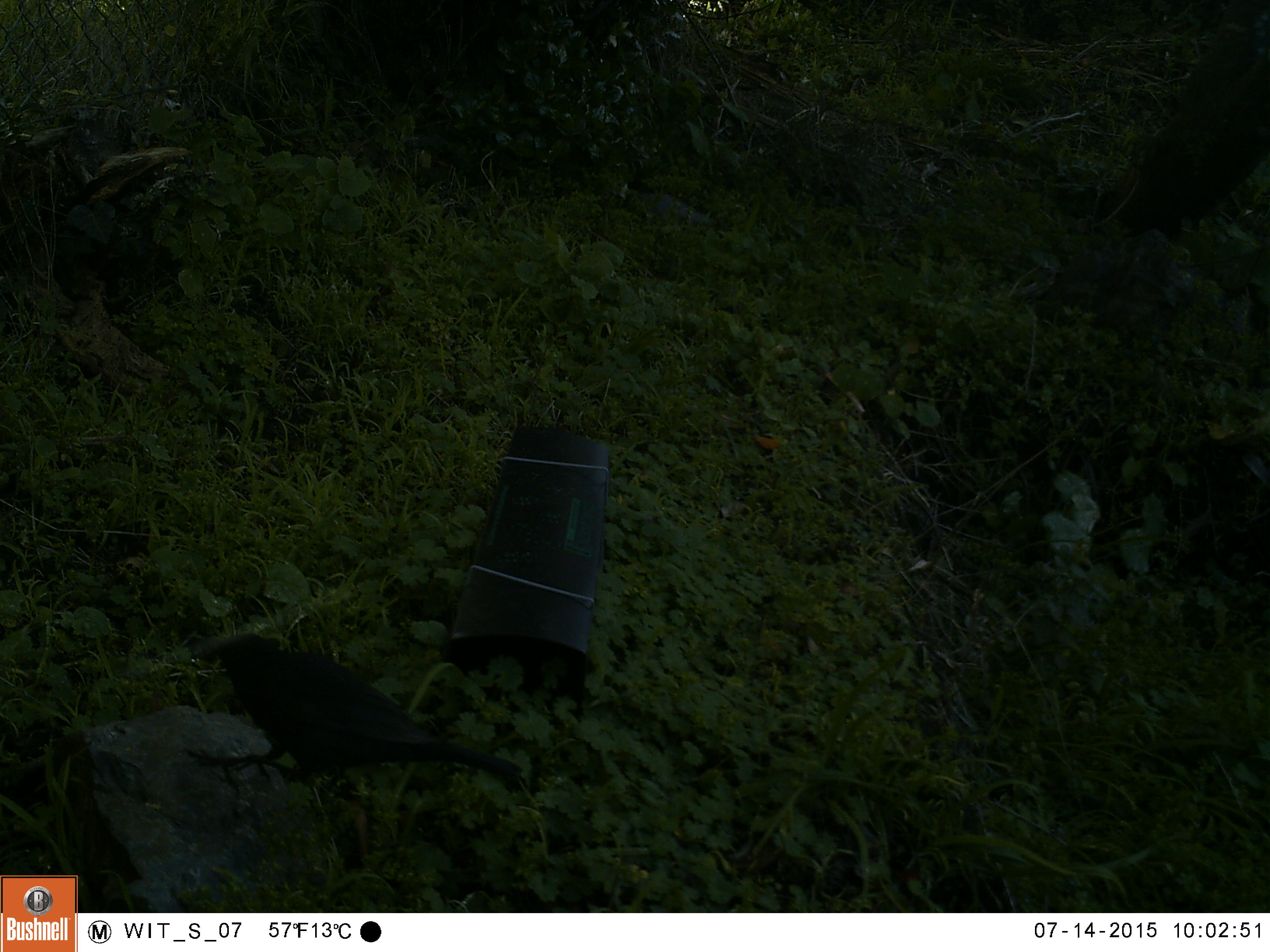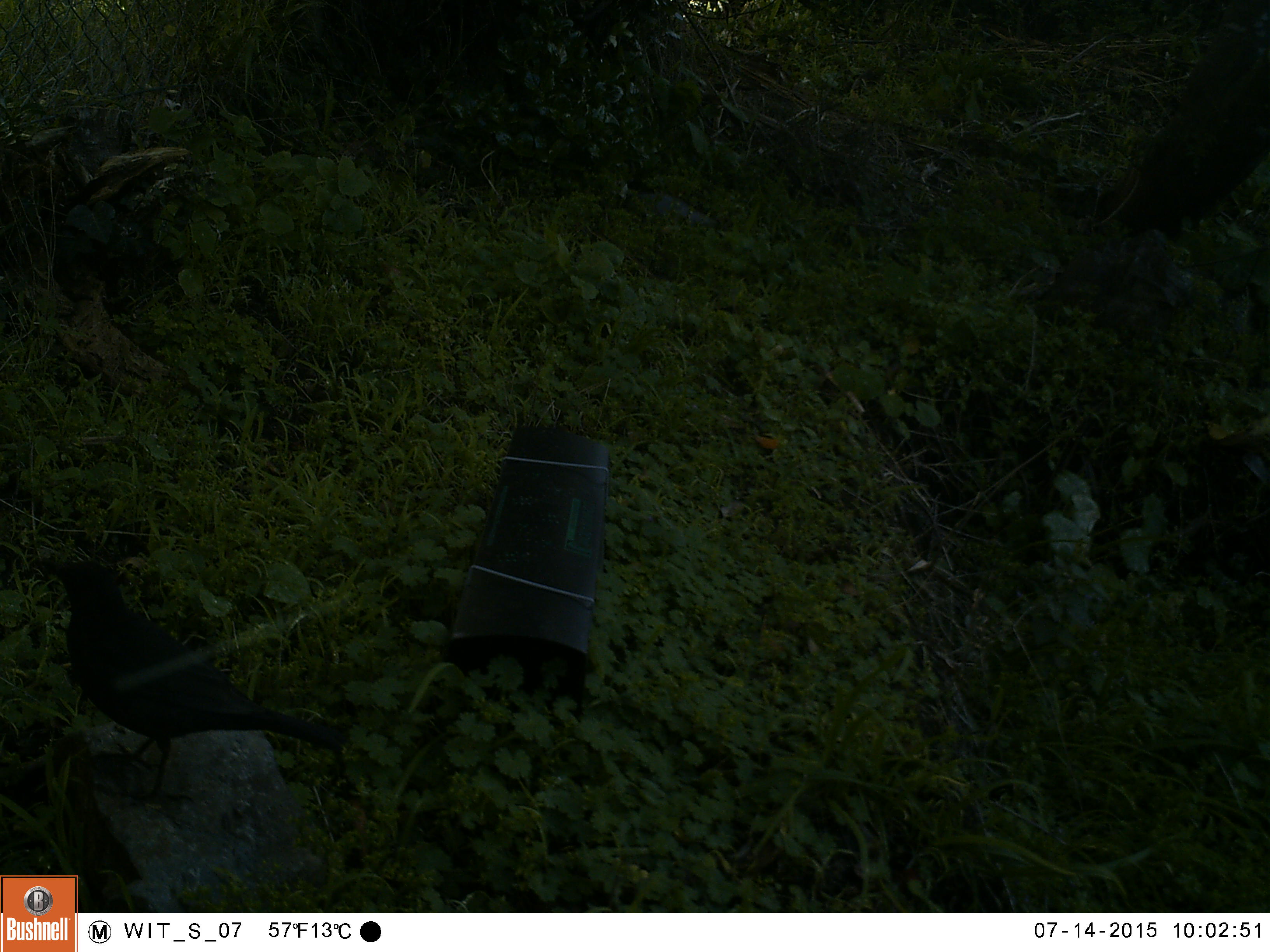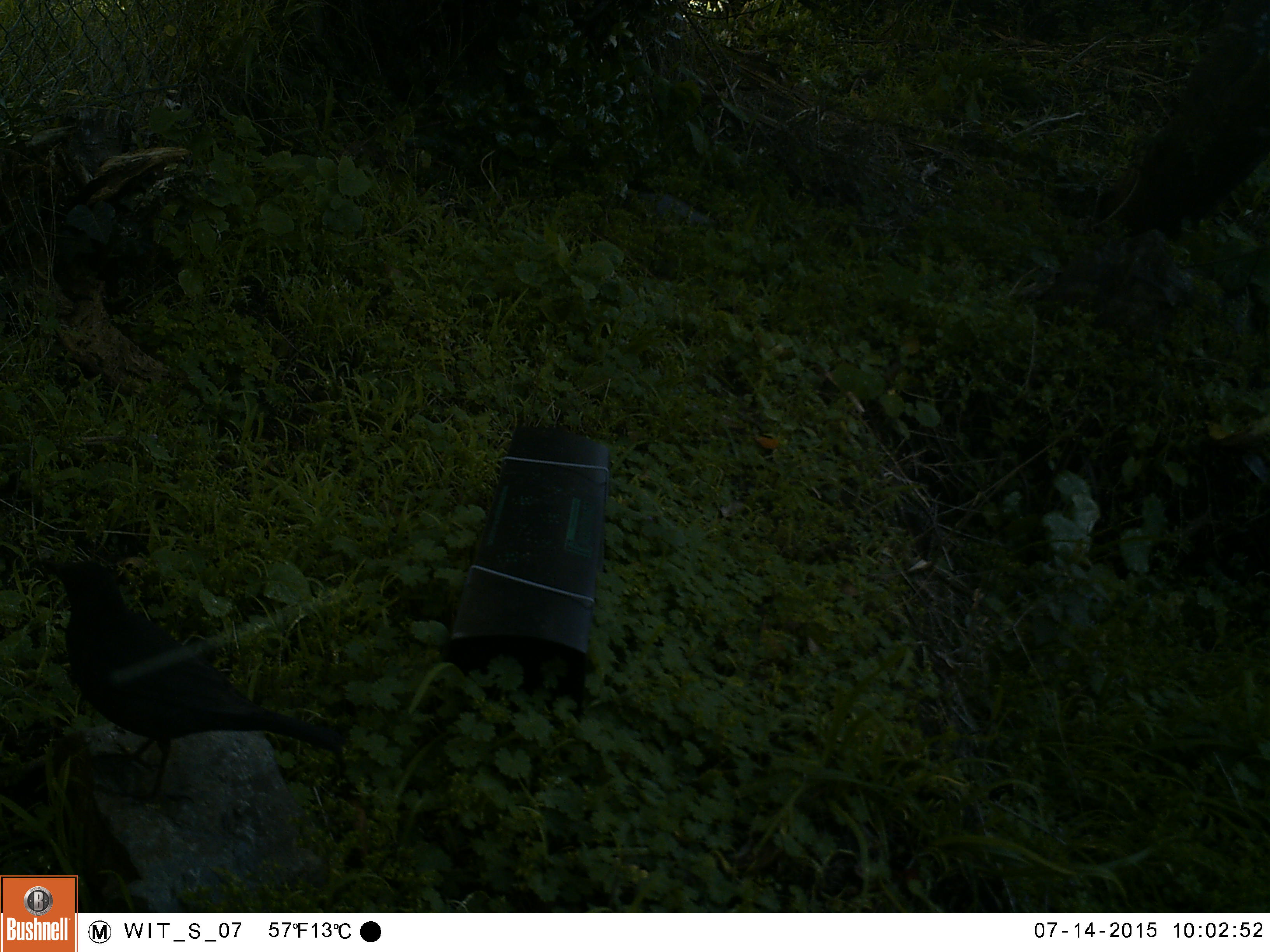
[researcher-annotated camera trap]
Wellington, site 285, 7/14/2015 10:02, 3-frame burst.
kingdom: Animalia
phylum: Chordata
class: Aves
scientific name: Aves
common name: bird